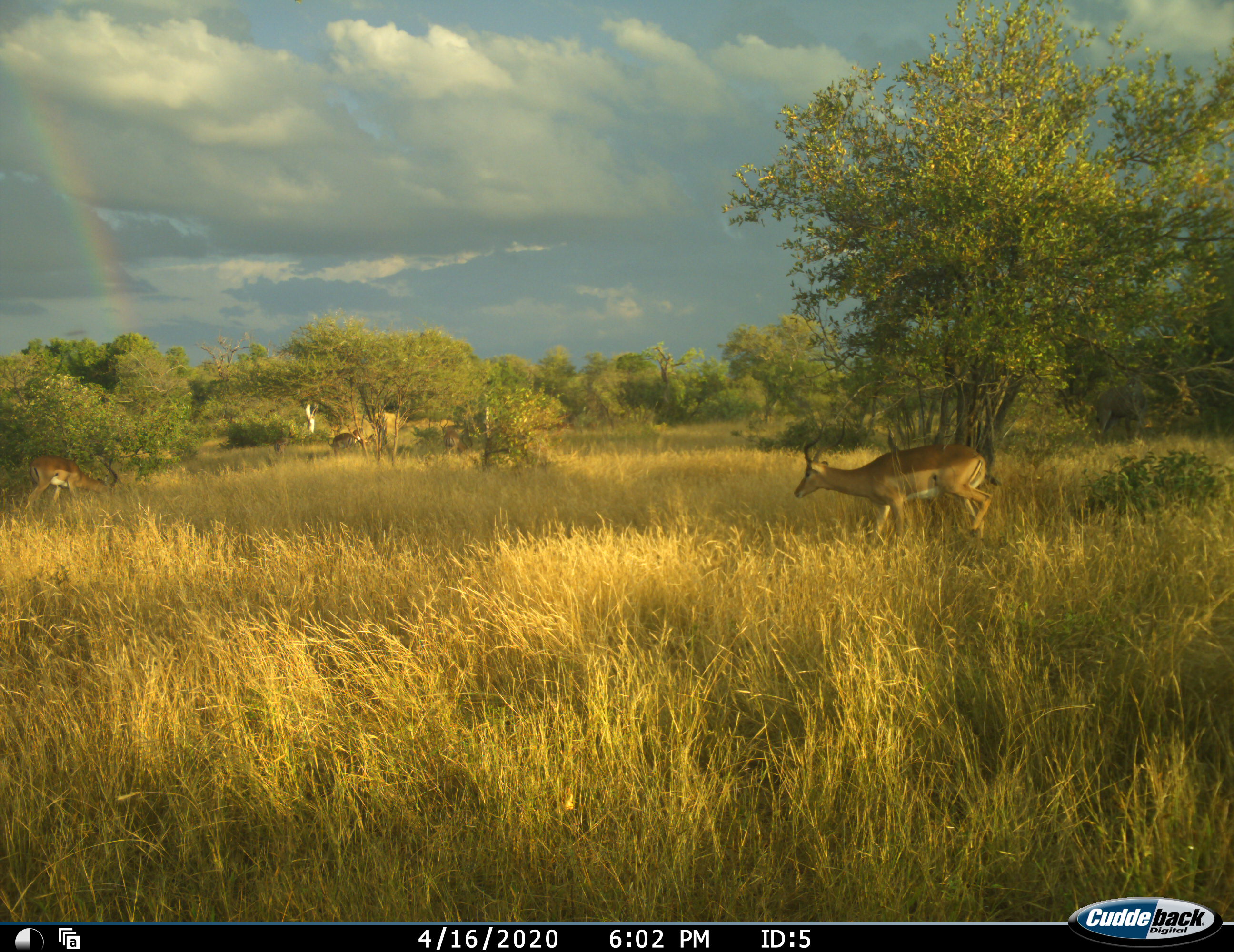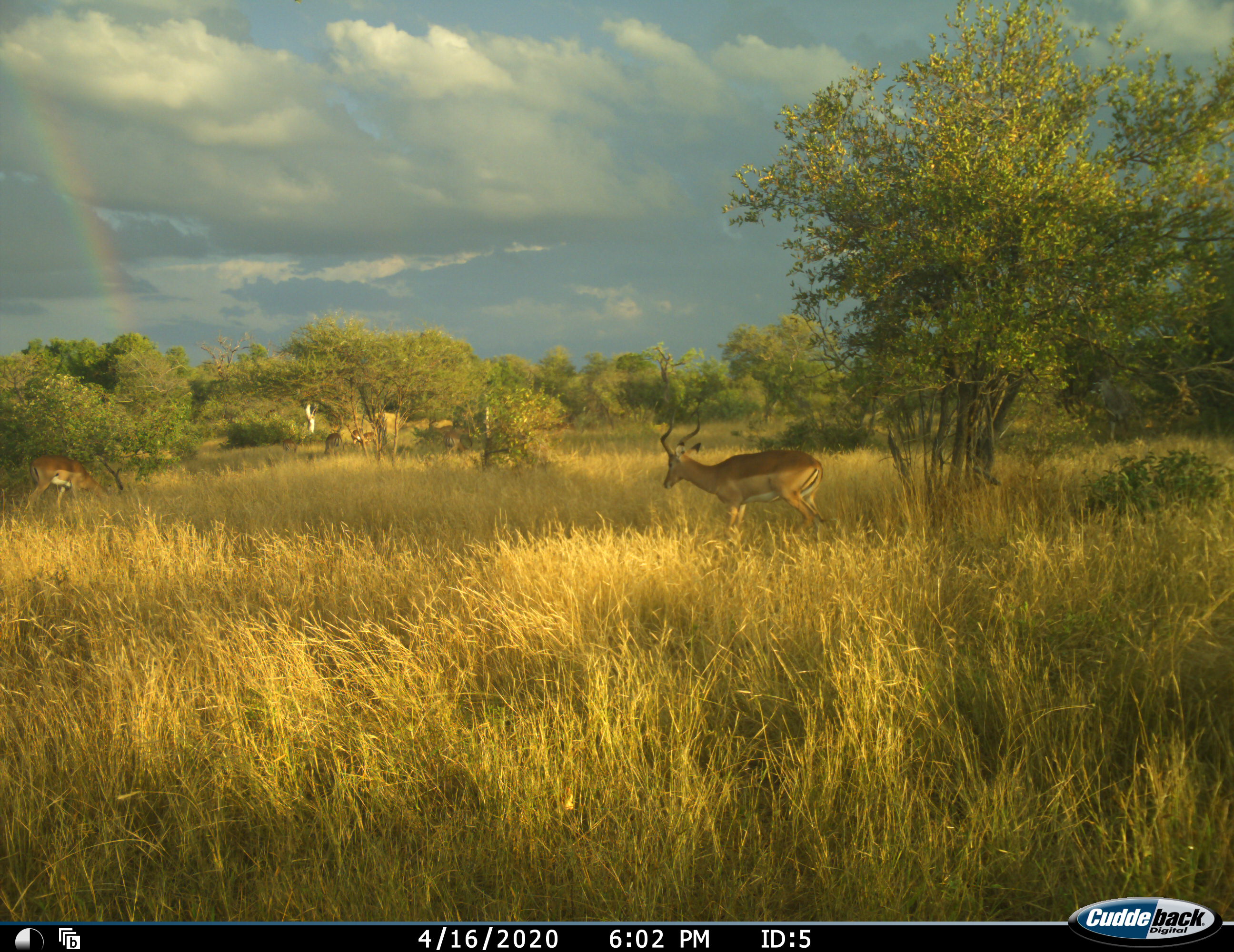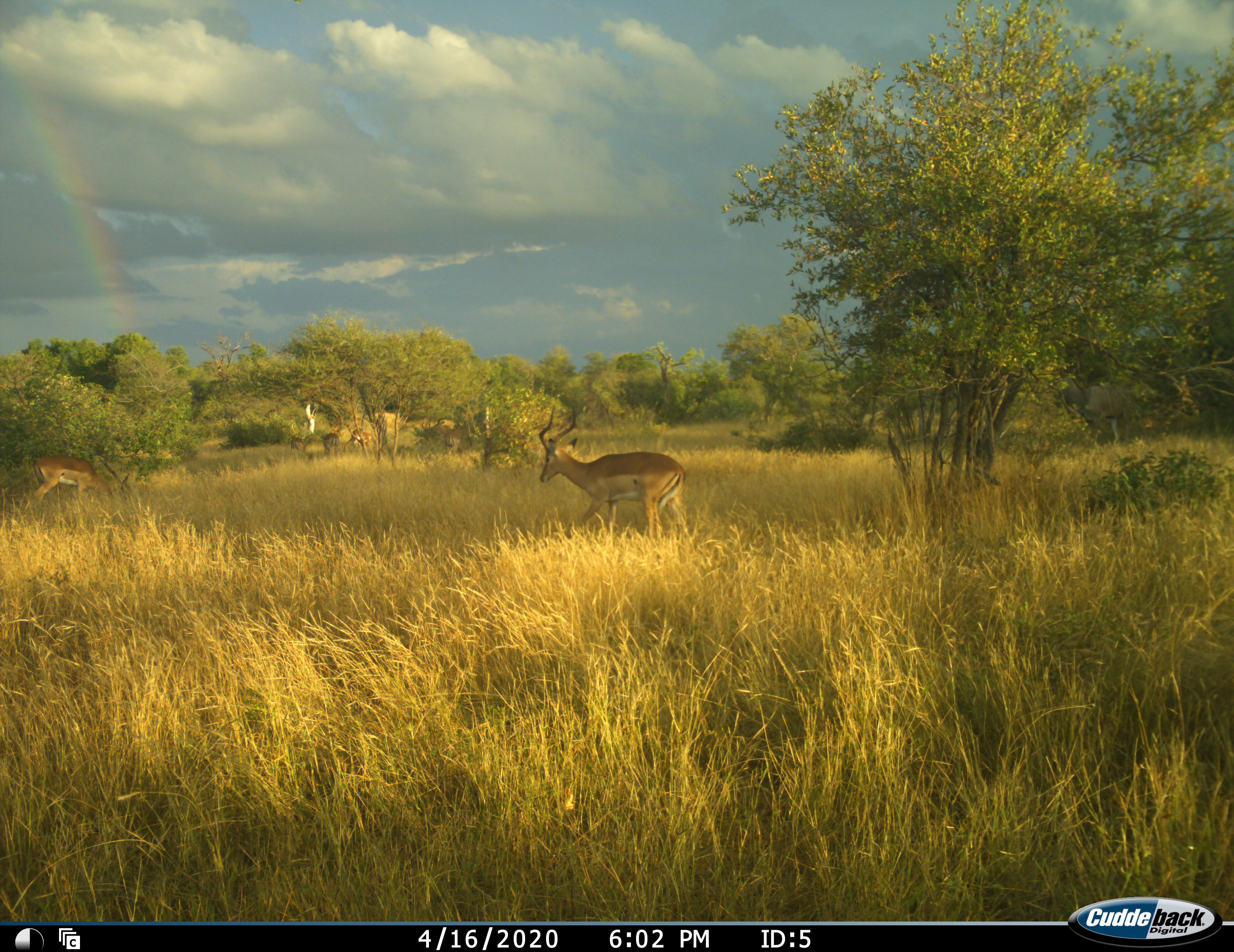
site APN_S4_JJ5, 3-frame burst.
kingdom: Animalia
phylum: Chordata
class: Mammalia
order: Artiodactyla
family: Bovidae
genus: Aepyceros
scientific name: Aepyceros melampus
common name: impala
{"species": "impala (Aepyceros melampus)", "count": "6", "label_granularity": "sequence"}